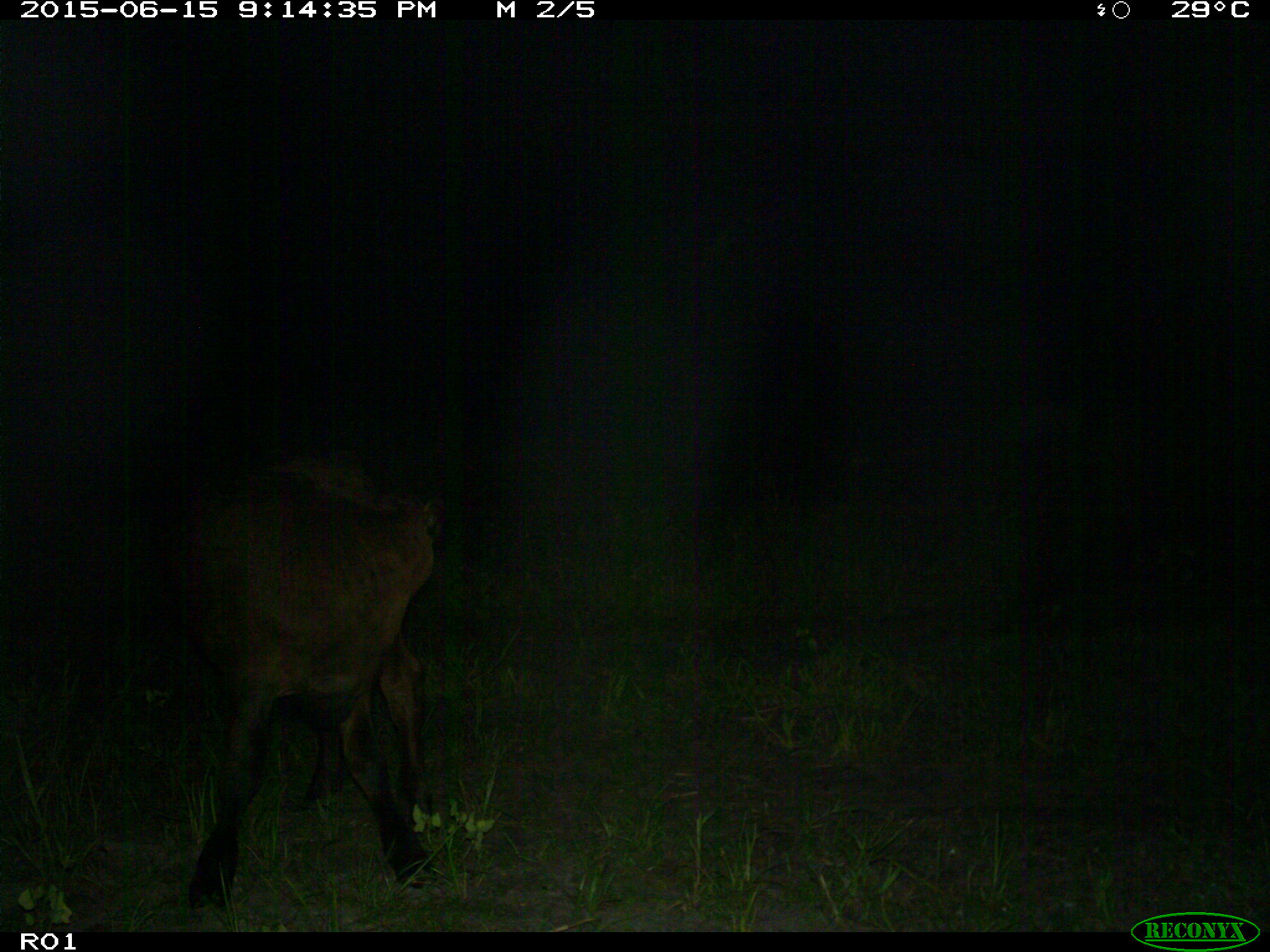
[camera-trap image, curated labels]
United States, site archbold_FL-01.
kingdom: Animalia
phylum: Chordata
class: Mammalia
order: Artiodactyla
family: Bovidae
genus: Bos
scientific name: Bos taurus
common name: domestic cow